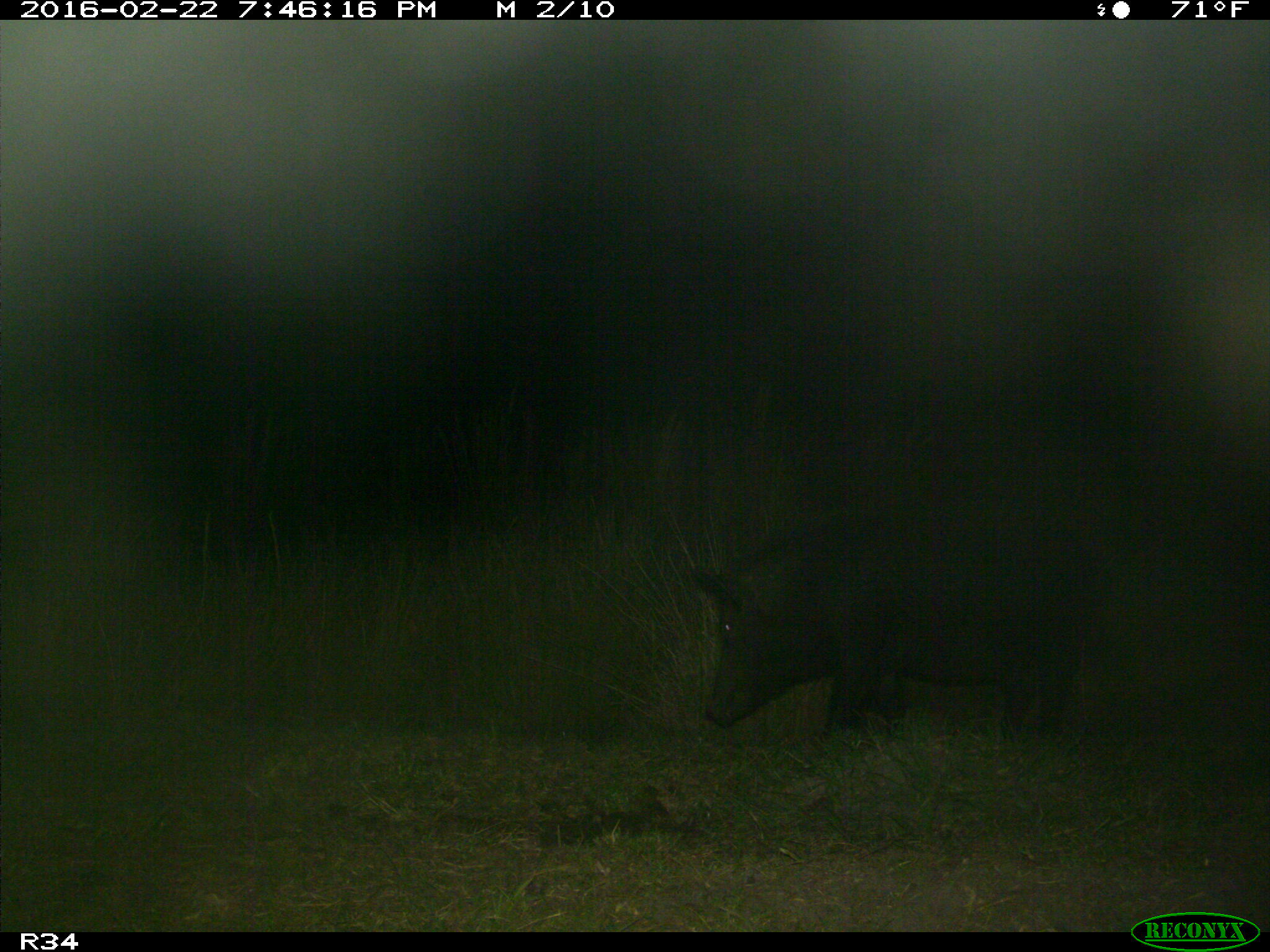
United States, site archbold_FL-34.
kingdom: Animalia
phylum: Chordata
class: Mammalia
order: Artiodactyla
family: Suidae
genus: Sus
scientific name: Sus scrofa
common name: wild boar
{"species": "Sus scrofa (wild boar)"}